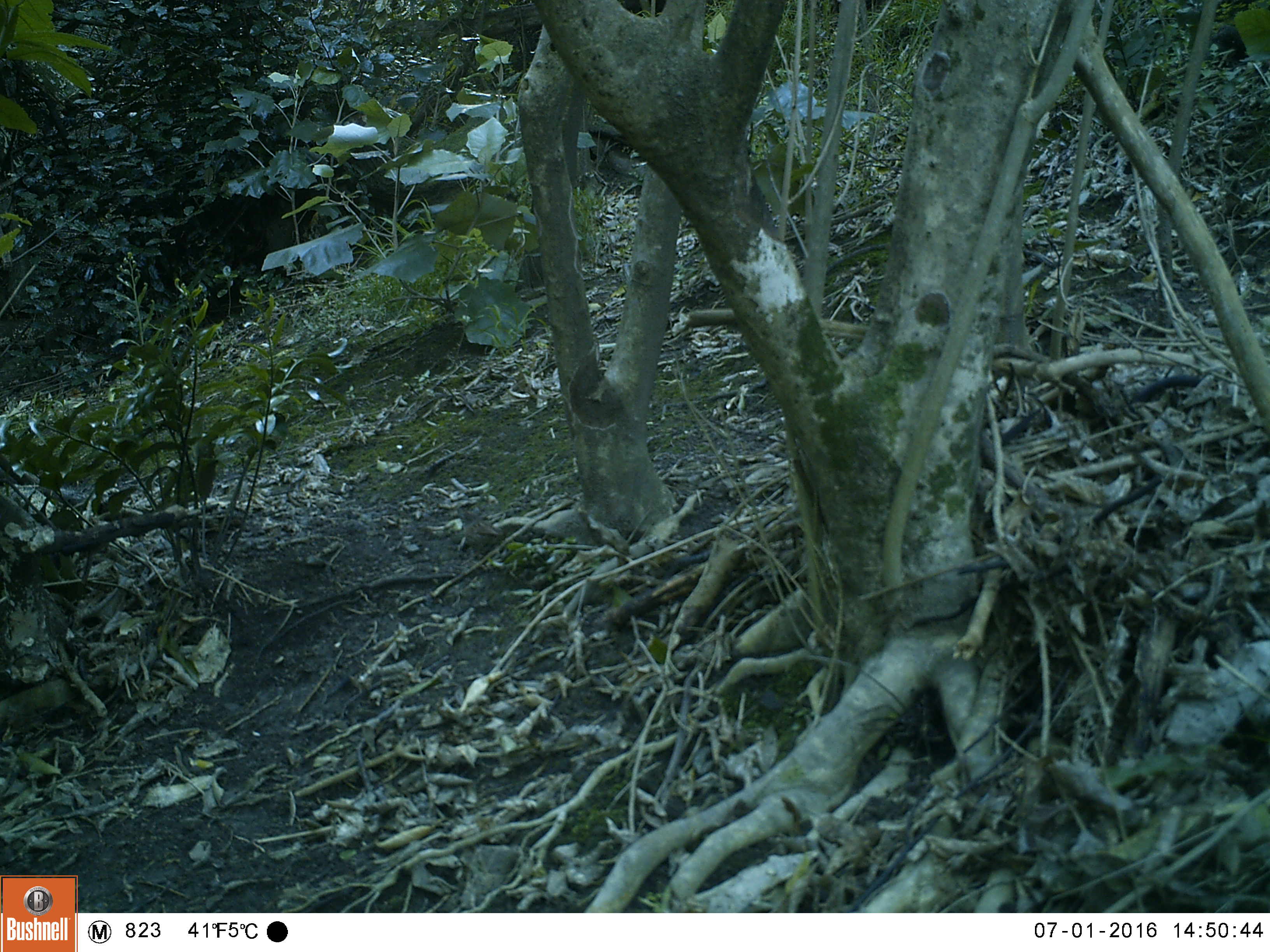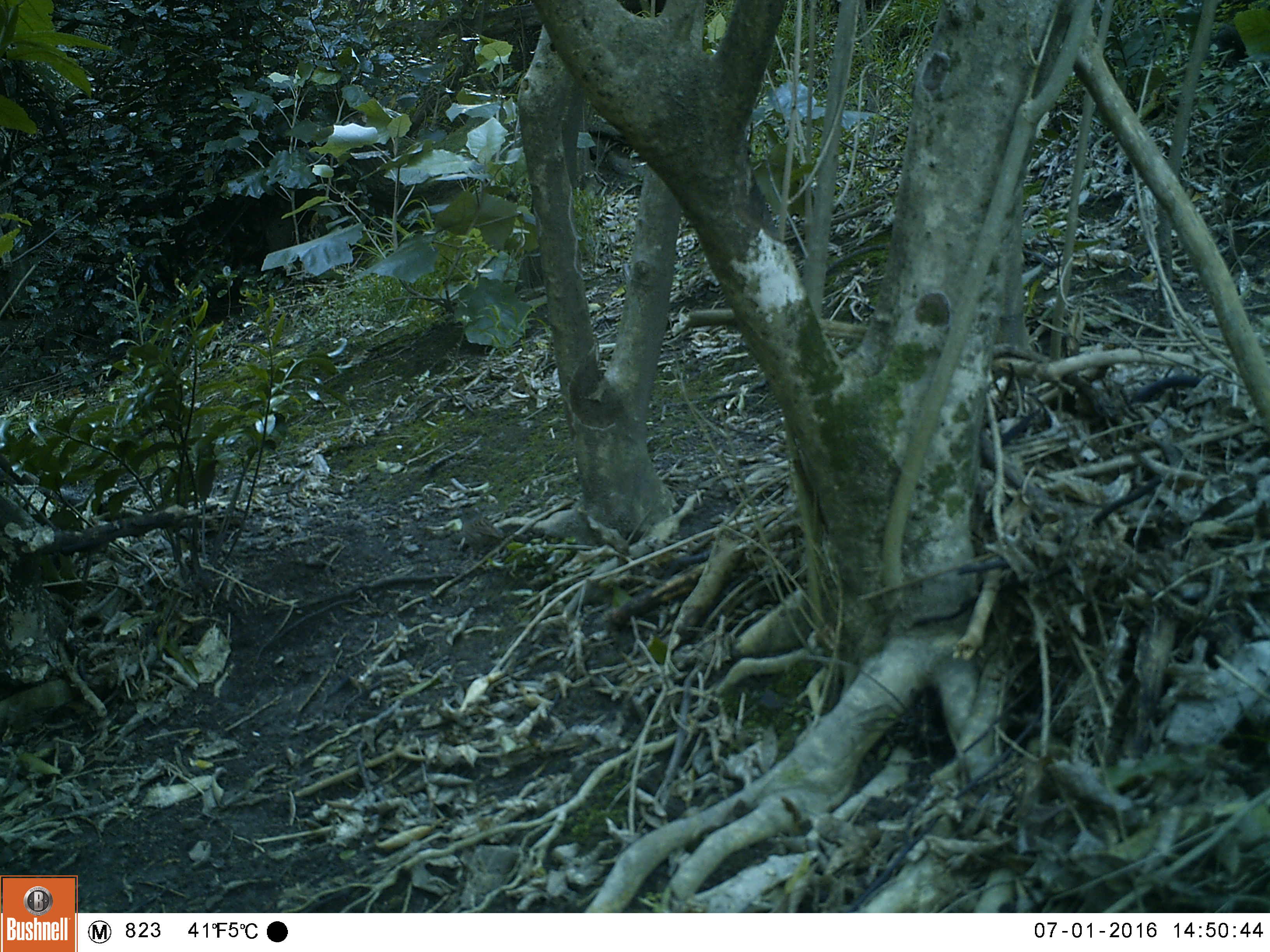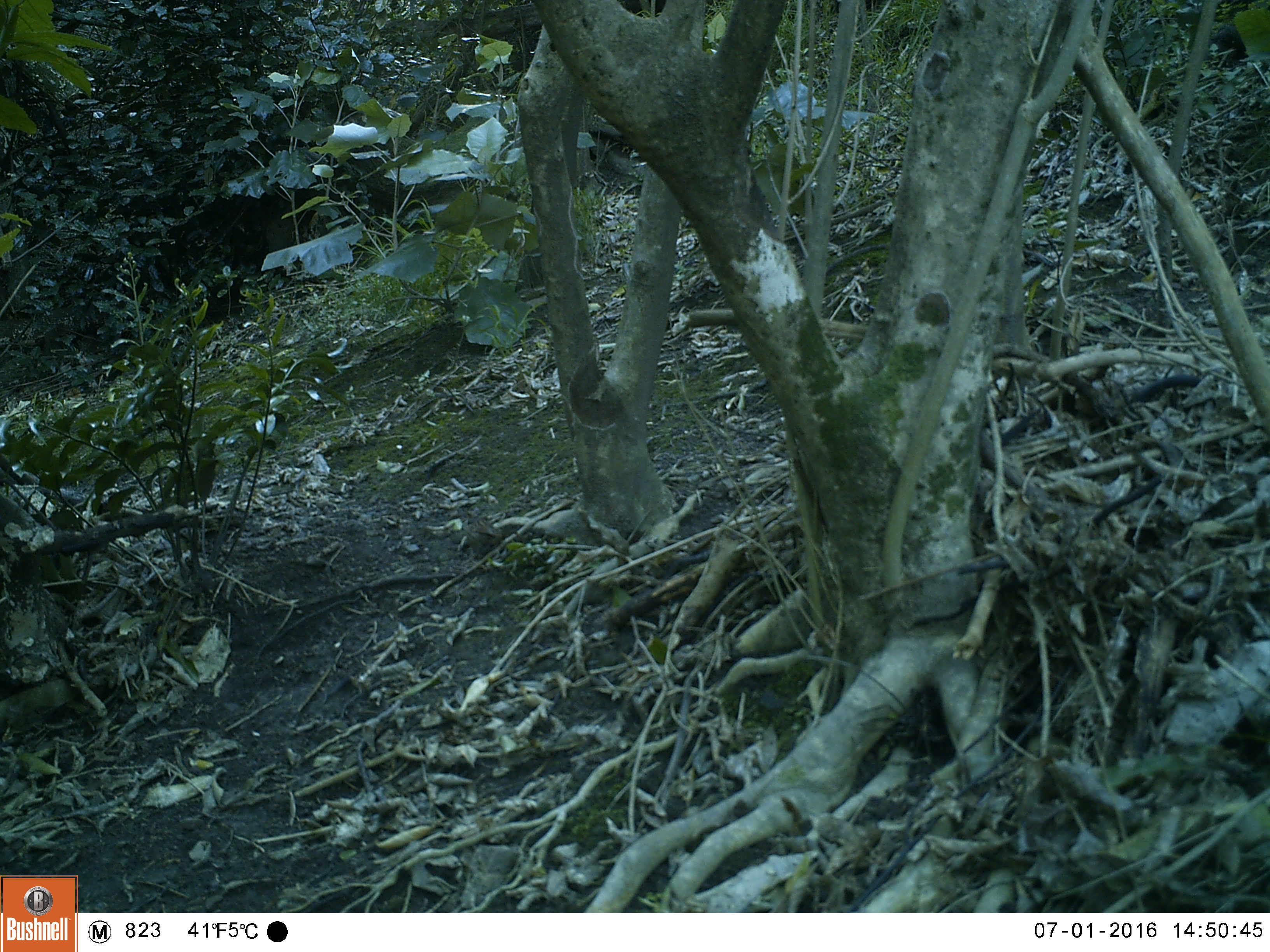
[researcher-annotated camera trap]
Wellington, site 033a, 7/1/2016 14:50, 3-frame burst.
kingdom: Animalia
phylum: Chordata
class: Aves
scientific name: Aves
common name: bird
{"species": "bird (Aves)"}